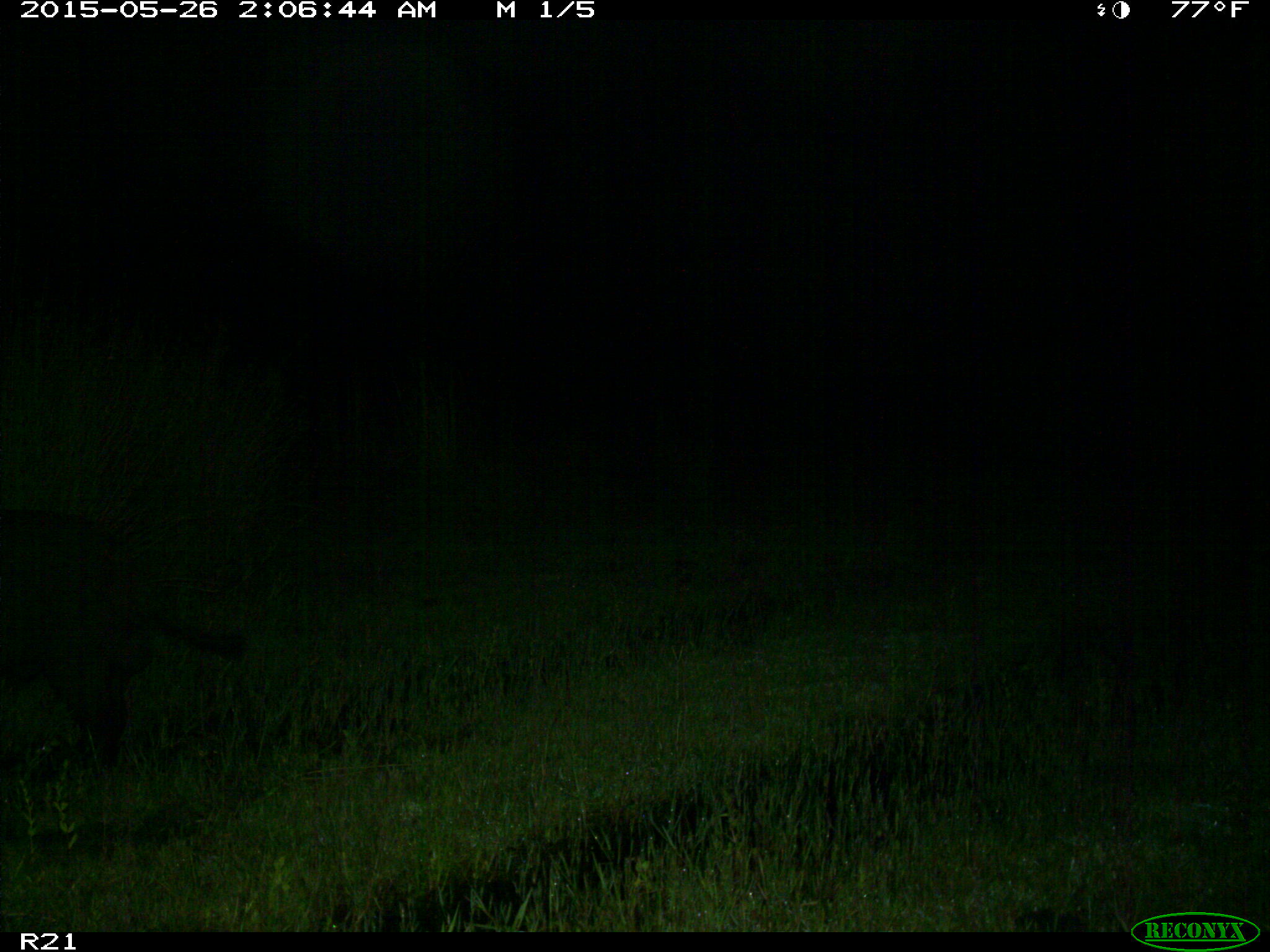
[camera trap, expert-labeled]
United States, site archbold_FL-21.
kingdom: Animalia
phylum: Chordata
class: Mammalia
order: Artiodactyla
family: Suidae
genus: Sus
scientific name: Sus scrofa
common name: wild boar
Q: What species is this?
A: Sus scrofa (wild boar).